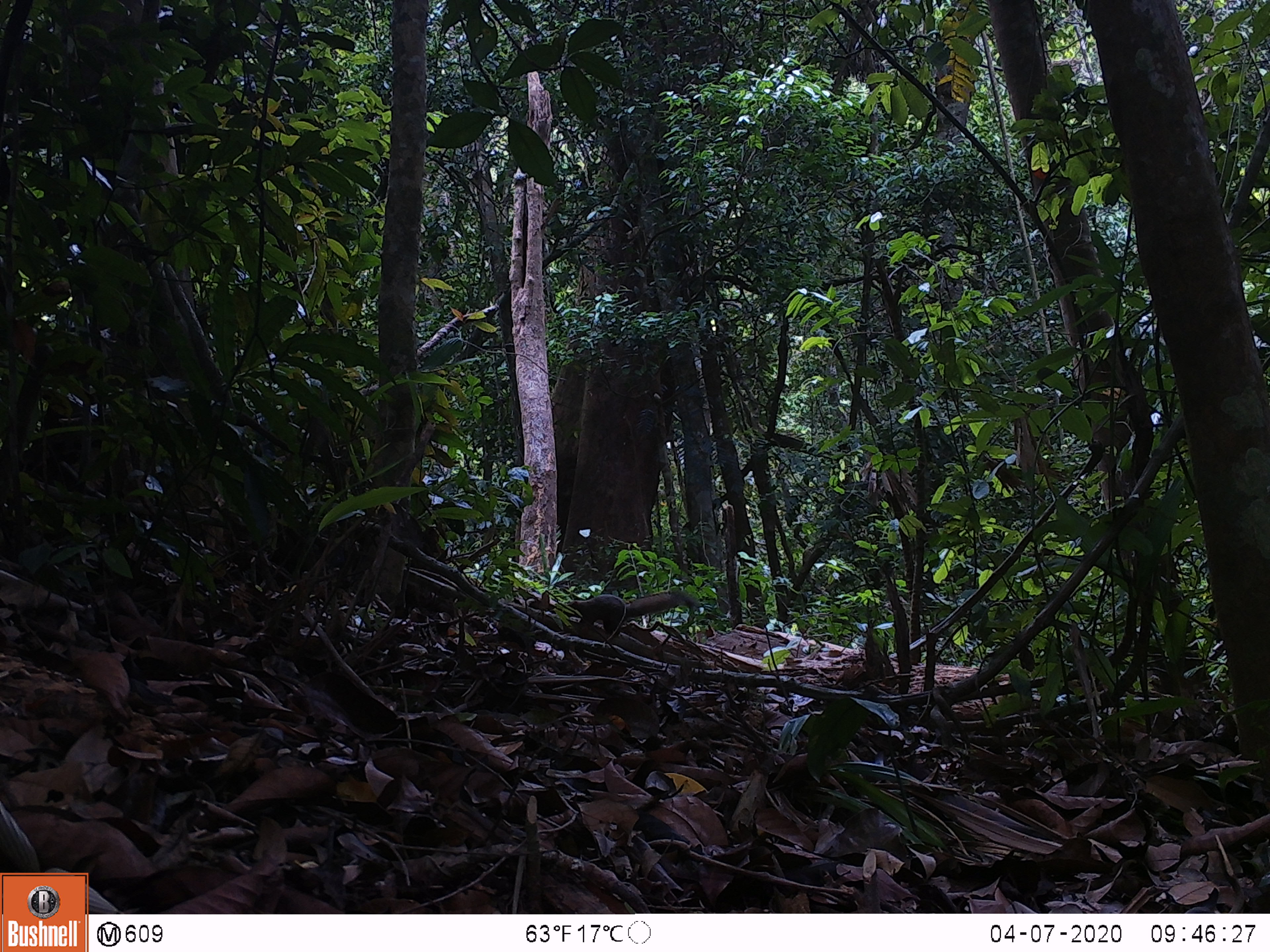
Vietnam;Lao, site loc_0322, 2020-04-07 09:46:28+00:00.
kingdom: Animalia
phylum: Chordata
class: Mammalia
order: Rodentia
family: Sciuridae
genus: Callosciurus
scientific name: Callosciurus erythraeus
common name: pallas's squirrel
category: pallass squirrel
Pallass squirrel (pallas's squirrel) (Callosciurus erythraeus). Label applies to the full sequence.